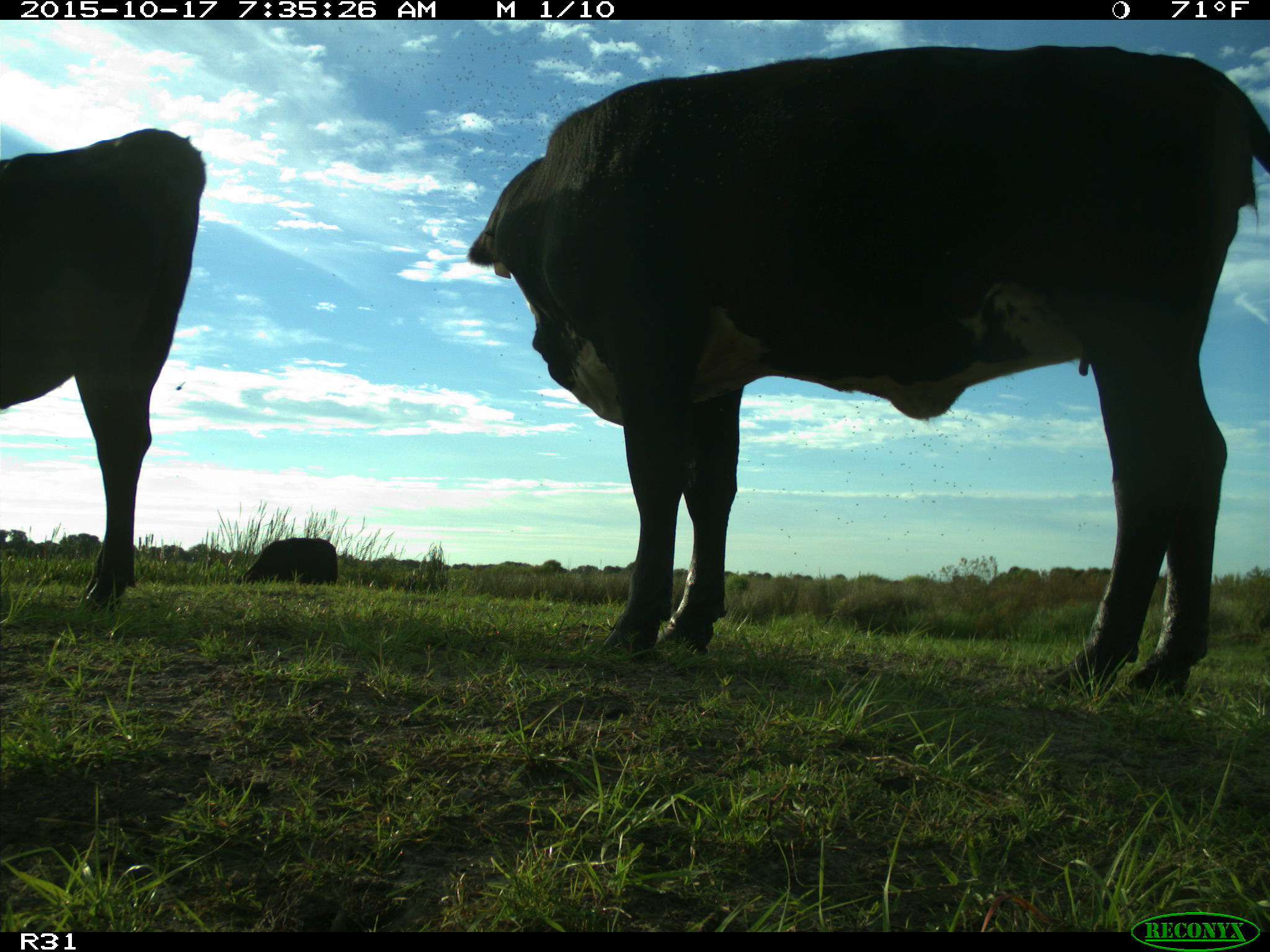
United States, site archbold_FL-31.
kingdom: Animalia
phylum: Chordata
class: Mammalia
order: Artiodactyla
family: Bovidae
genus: Bos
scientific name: Bos taurus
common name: domestic cow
Bos taurus (domestic cow).